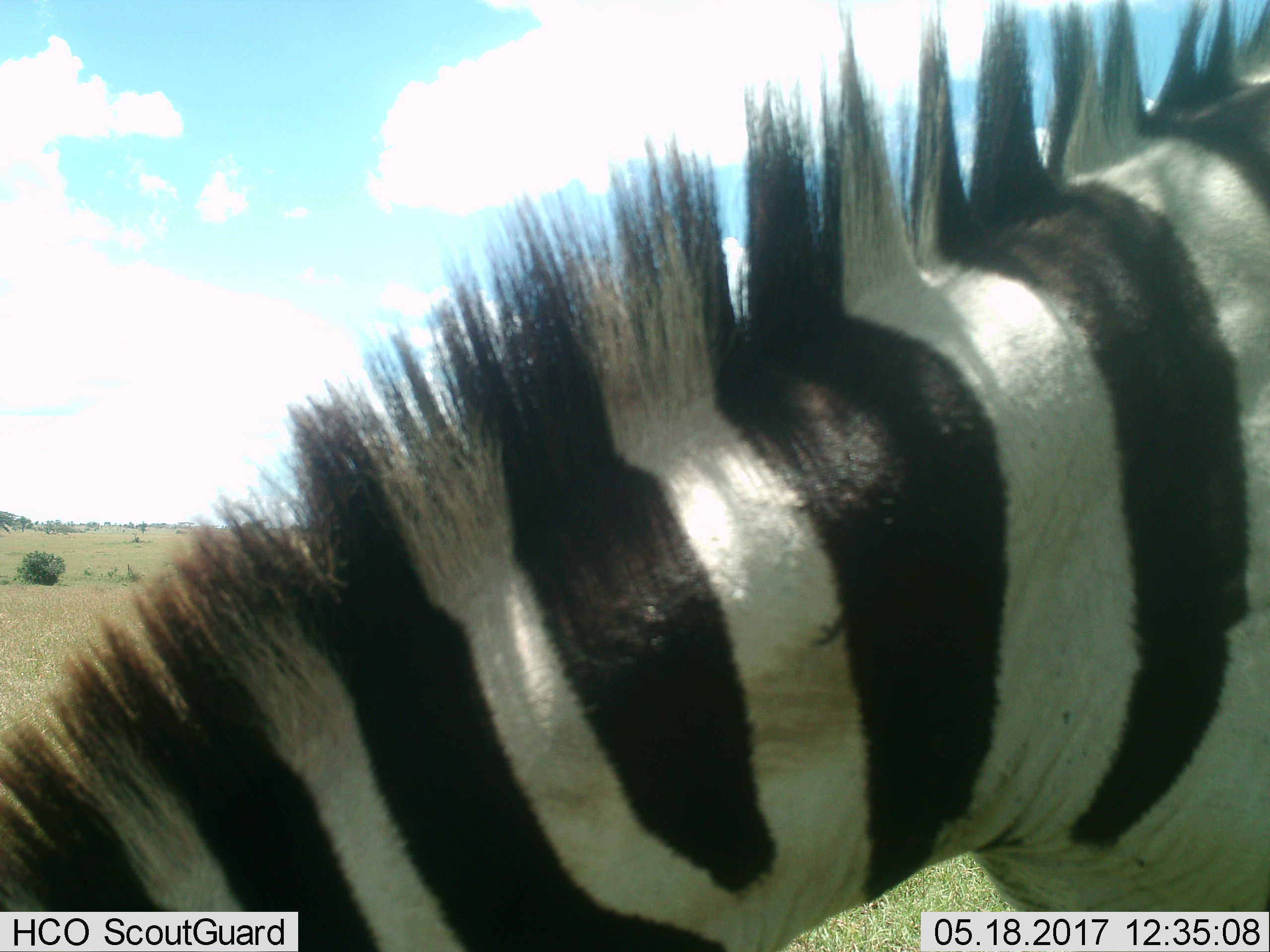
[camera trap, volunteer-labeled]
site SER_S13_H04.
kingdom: Animalia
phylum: Chordata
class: Mammalia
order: Perissodactyla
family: Equidae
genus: Equus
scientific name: Equus quagga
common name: plains zebra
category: zebraplains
Zebraplains (plains zebra) (Equus quagga), count 1. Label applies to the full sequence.